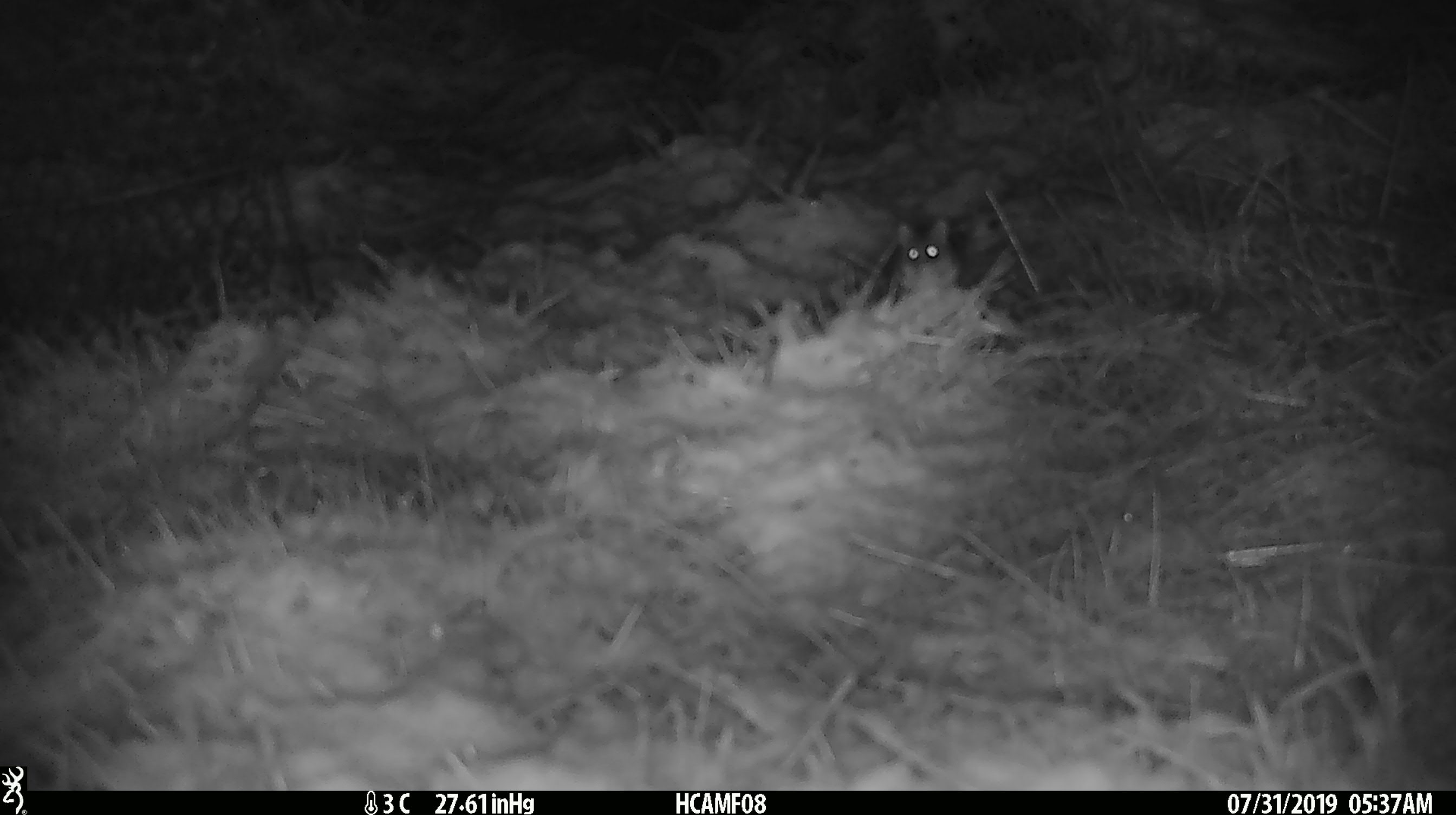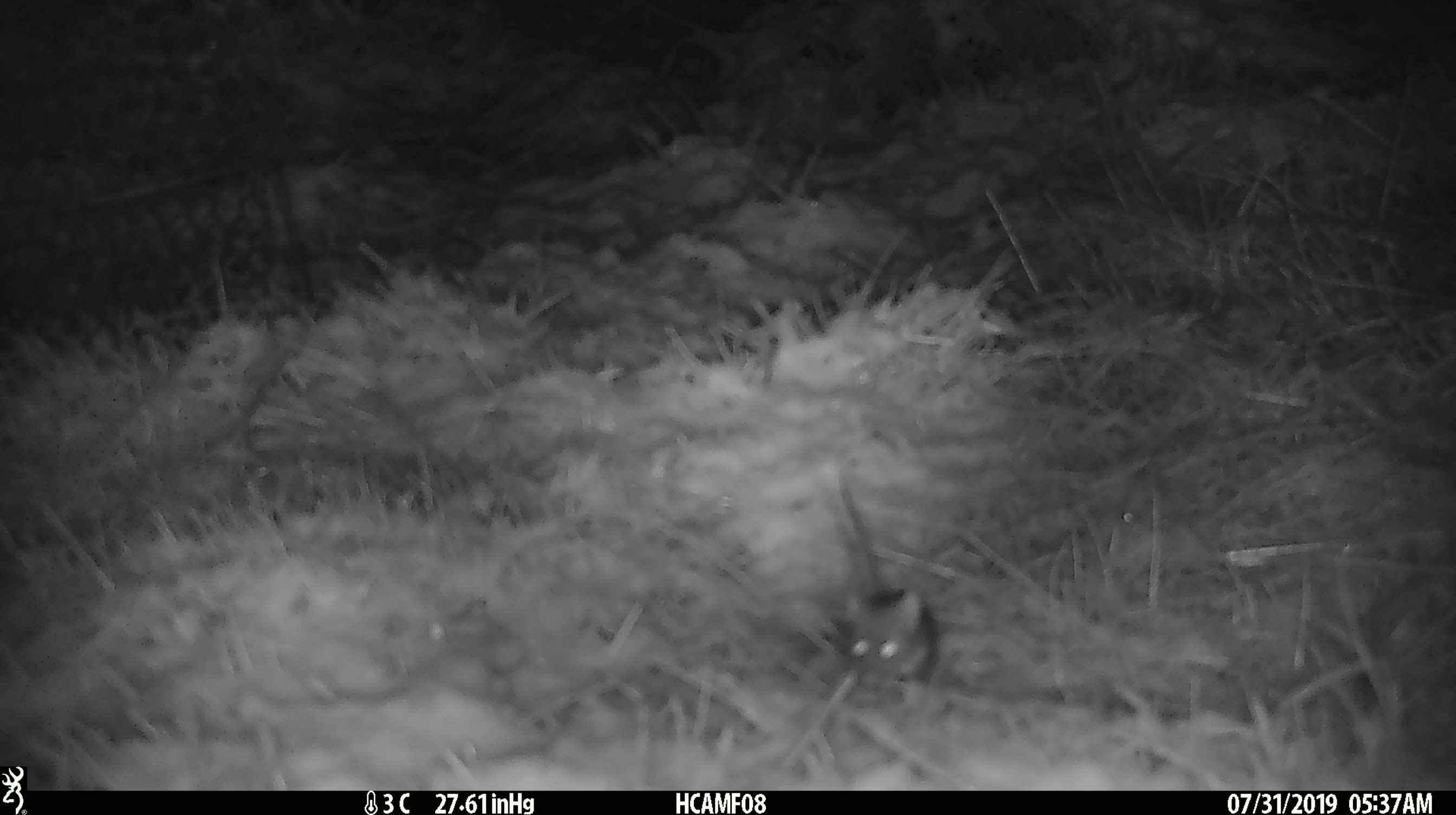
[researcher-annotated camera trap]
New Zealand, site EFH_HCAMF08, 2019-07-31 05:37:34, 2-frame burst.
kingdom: Animalia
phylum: Chordata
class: Mammalia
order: Rodentia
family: Muridae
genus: Mus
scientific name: Mus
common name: mouse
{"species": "mouse (Mus)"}